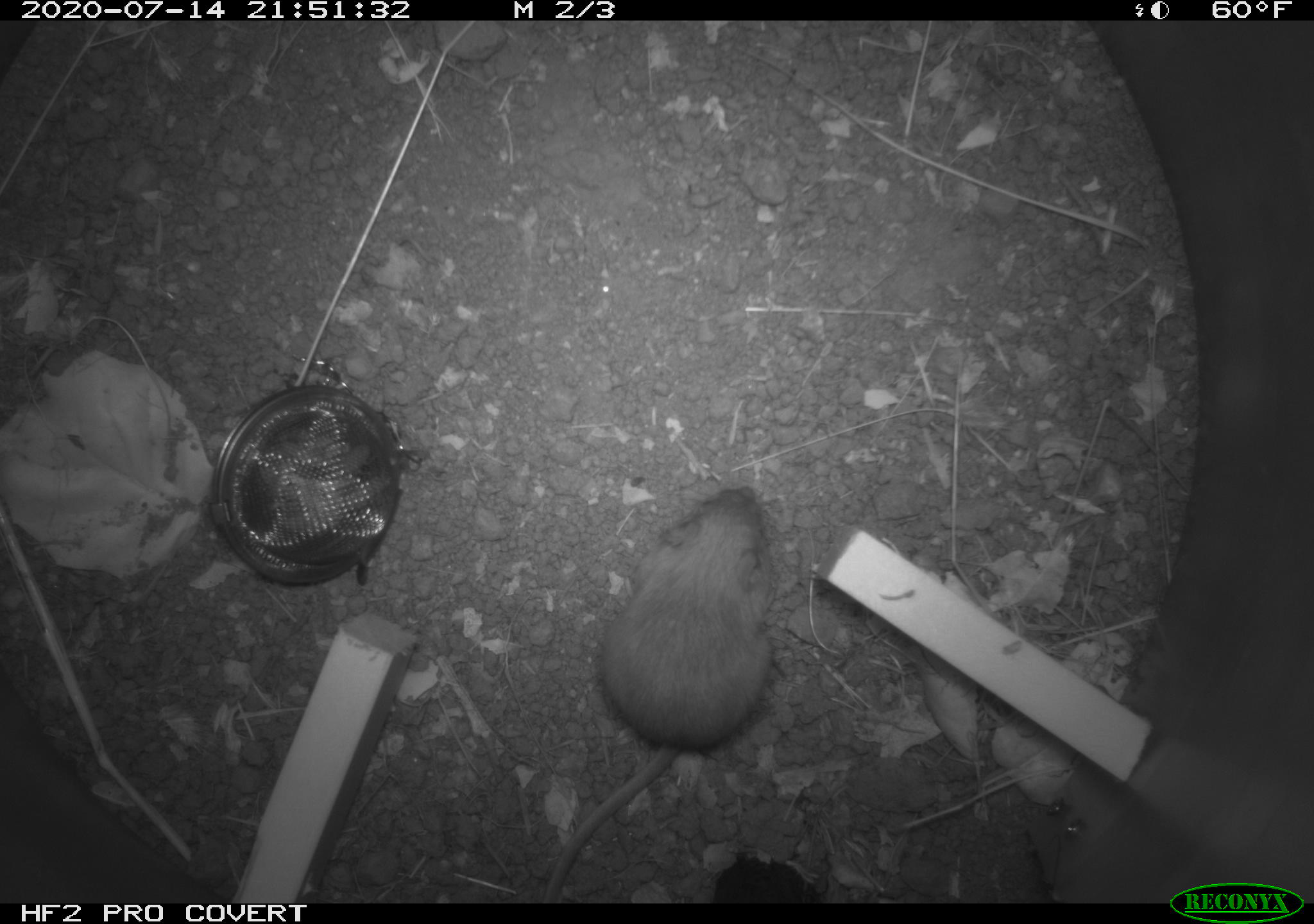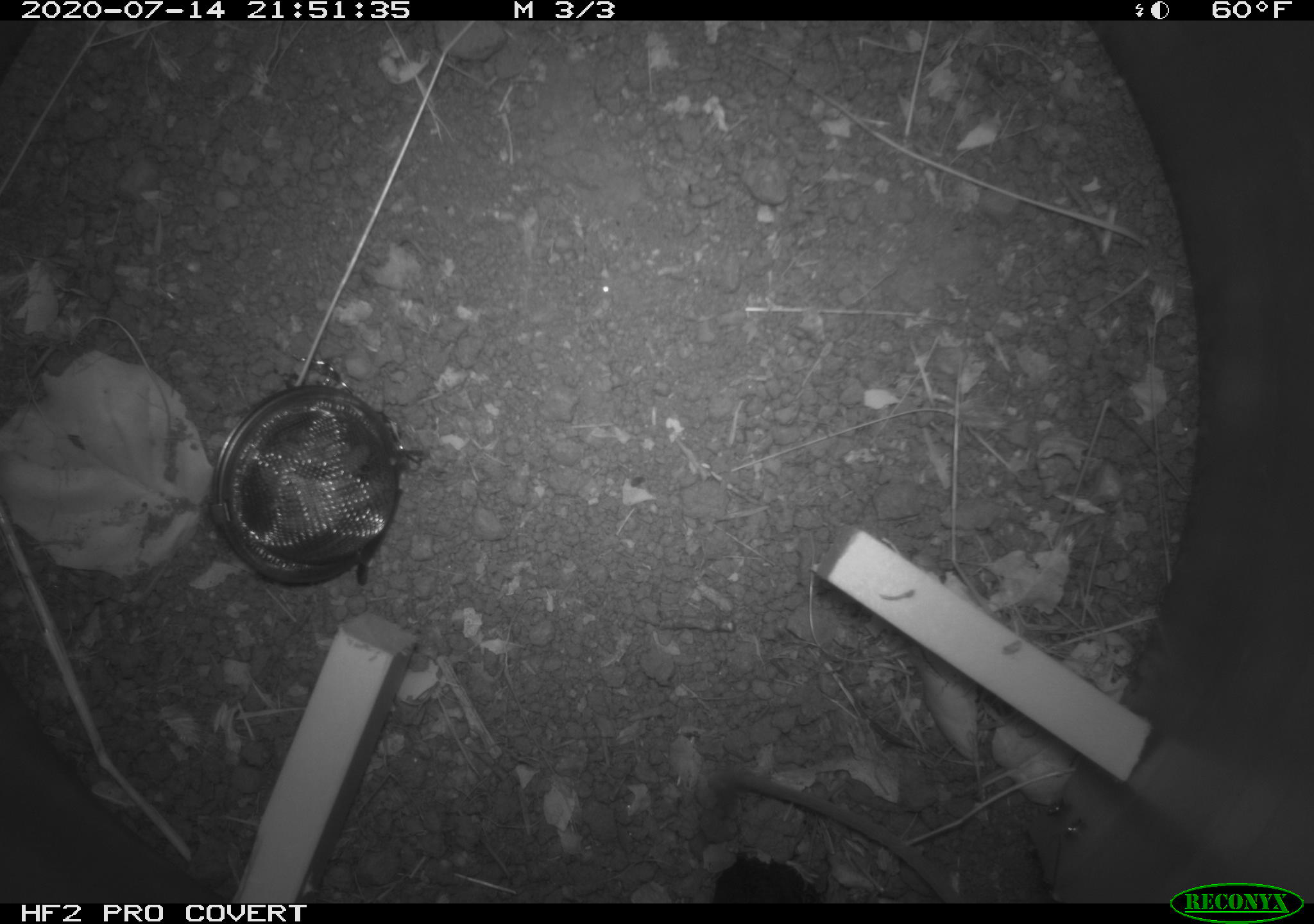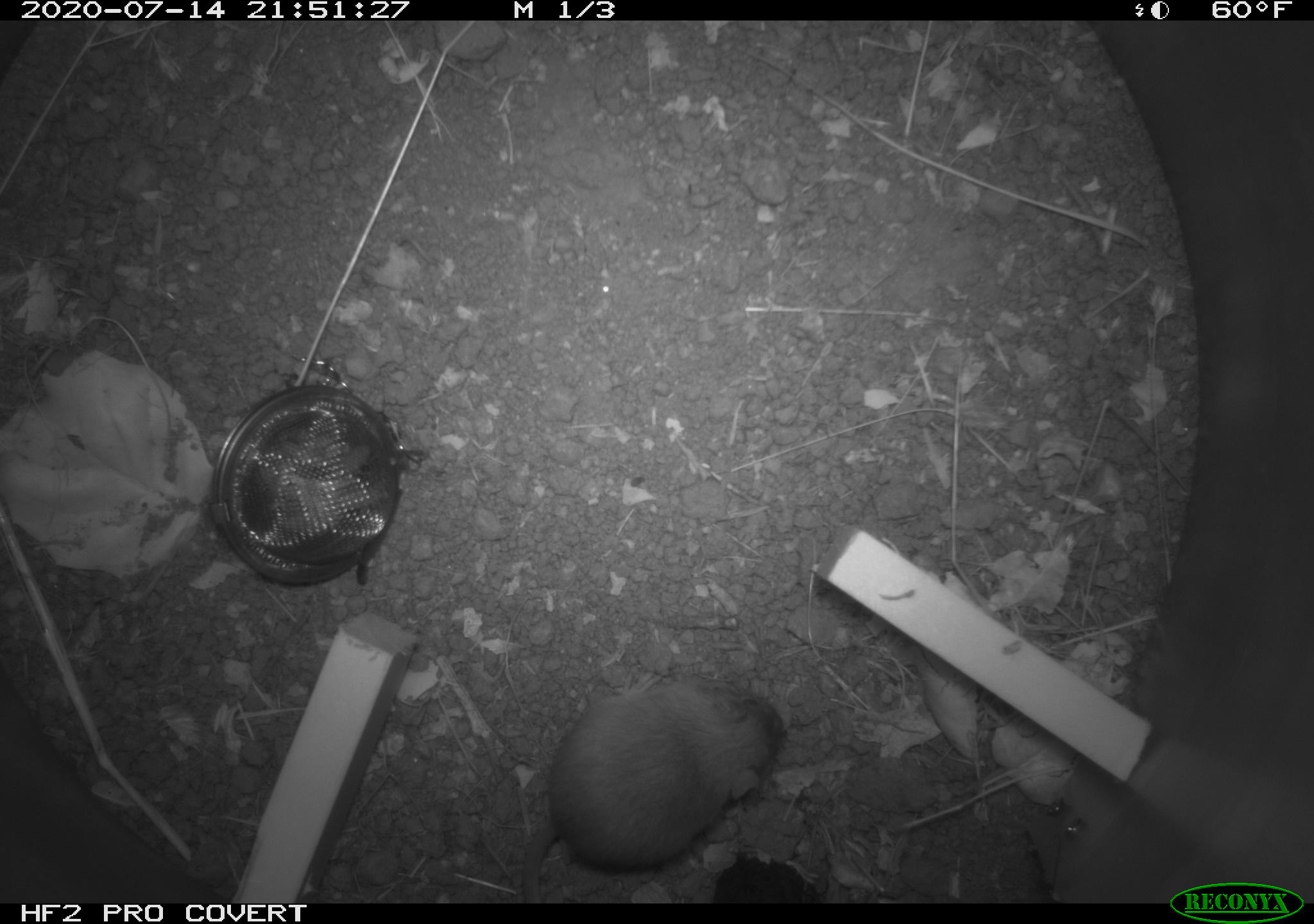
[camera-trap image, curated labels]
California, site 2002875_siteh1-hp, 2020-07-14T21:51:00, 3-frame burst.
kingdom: Animalia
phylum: Chordata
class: Mammalia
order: Rodentia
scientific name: Rodentia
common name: rodent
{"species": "rodent (Rodentia)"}